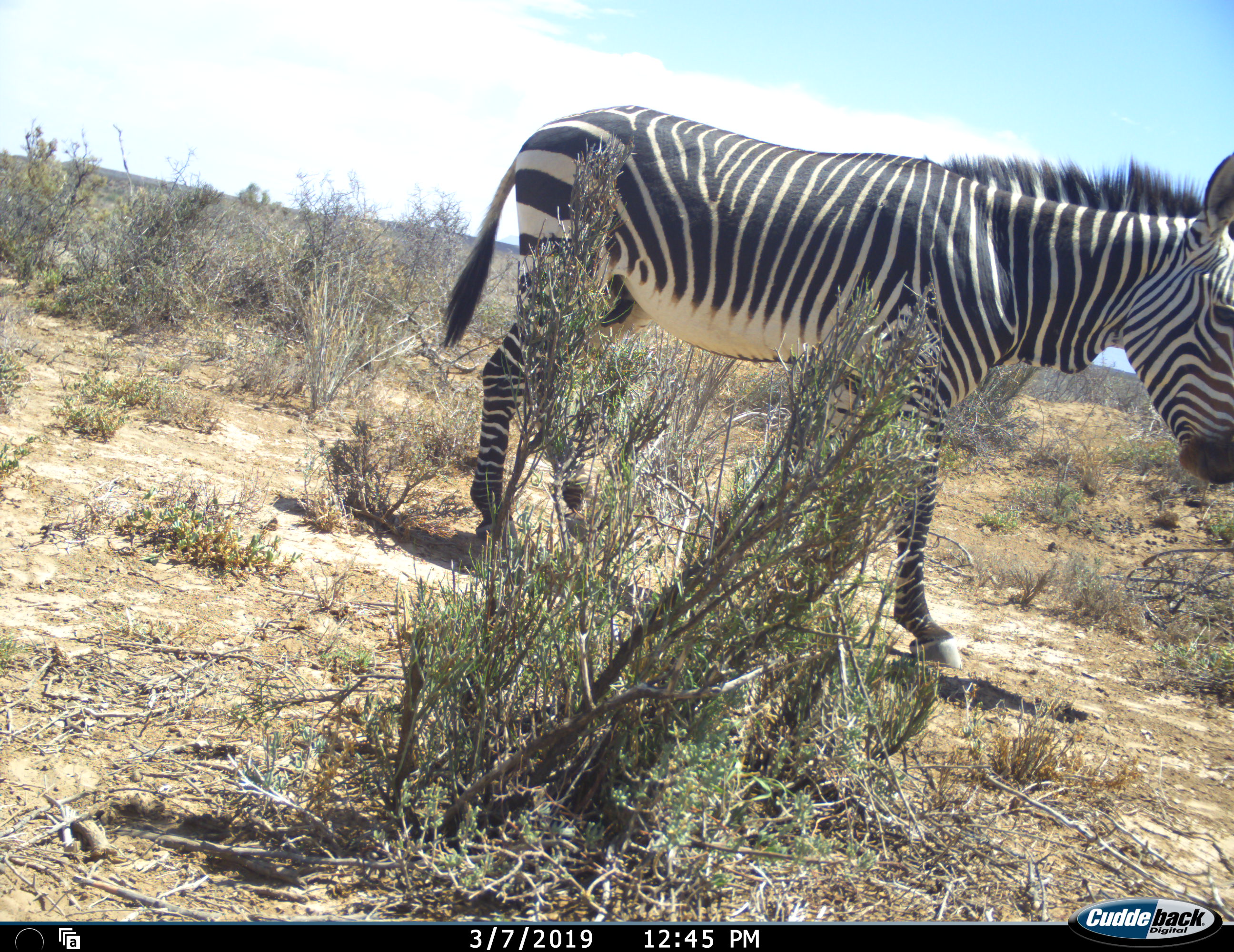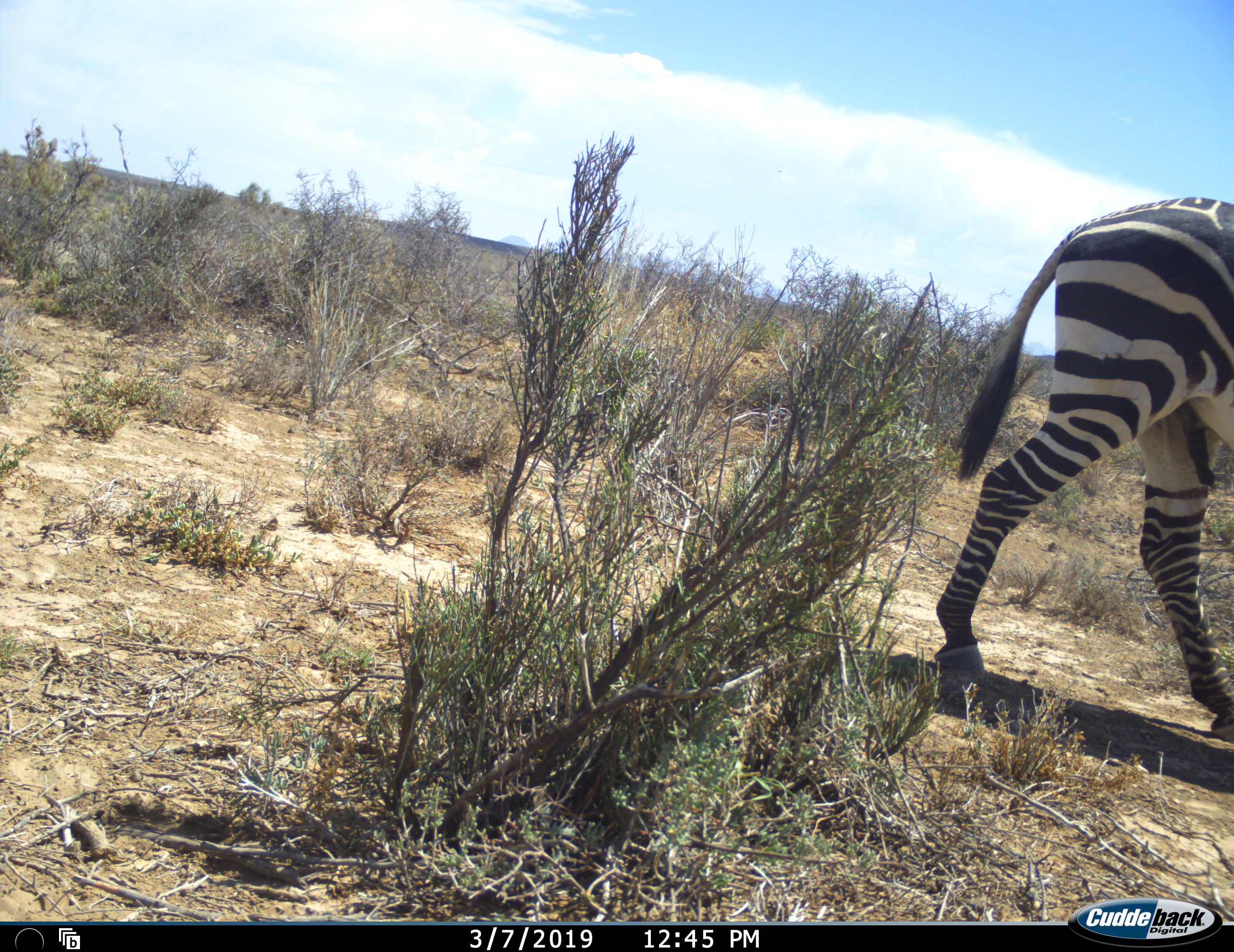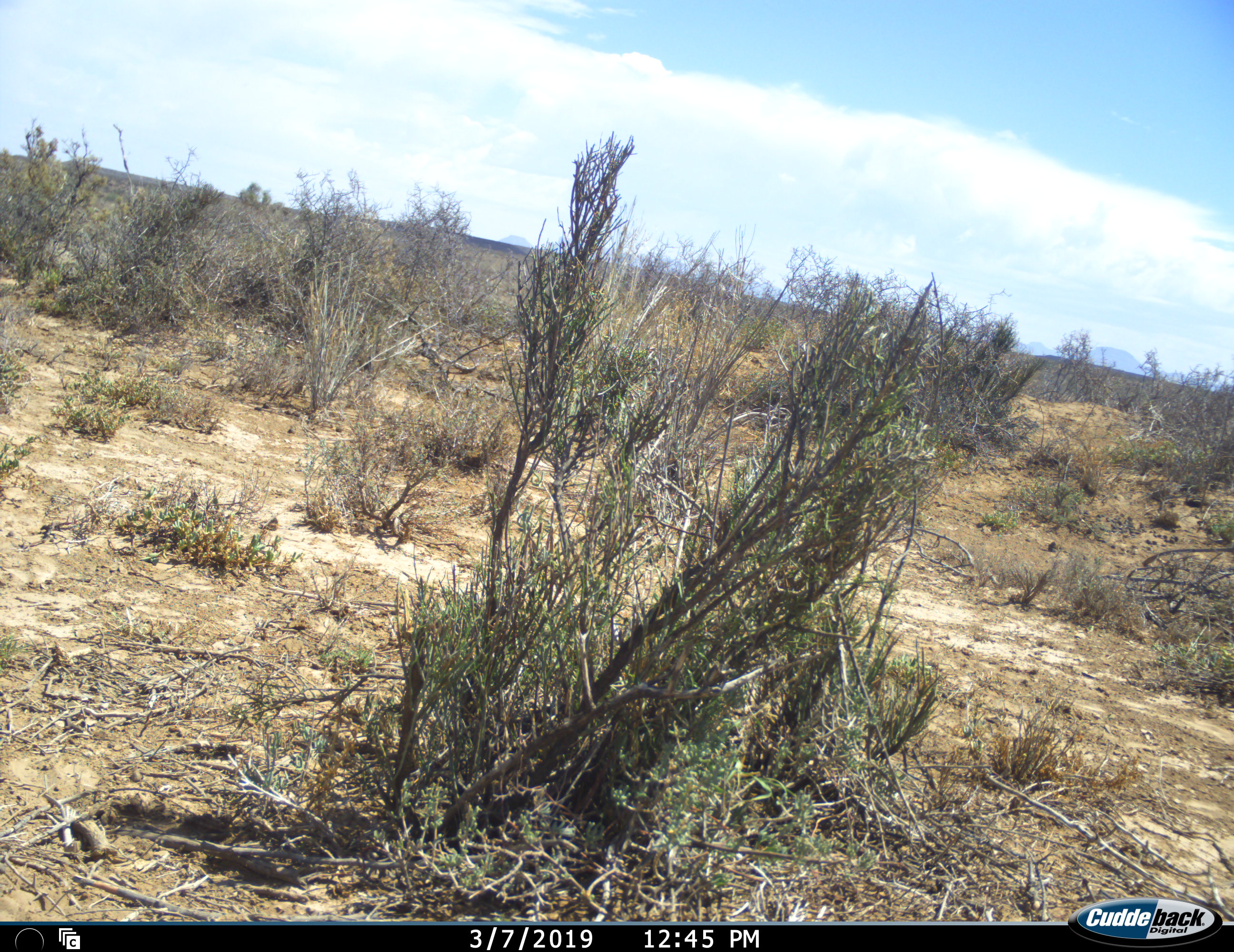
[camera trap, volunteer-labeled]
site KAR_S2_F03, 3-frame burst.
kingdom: Animalia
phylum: Chordata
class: Mammalia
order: Perissodactyla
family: Equidae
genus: Equus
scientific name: Equus zebra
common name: mountain zebra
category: zebramountain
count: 1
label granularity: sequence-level